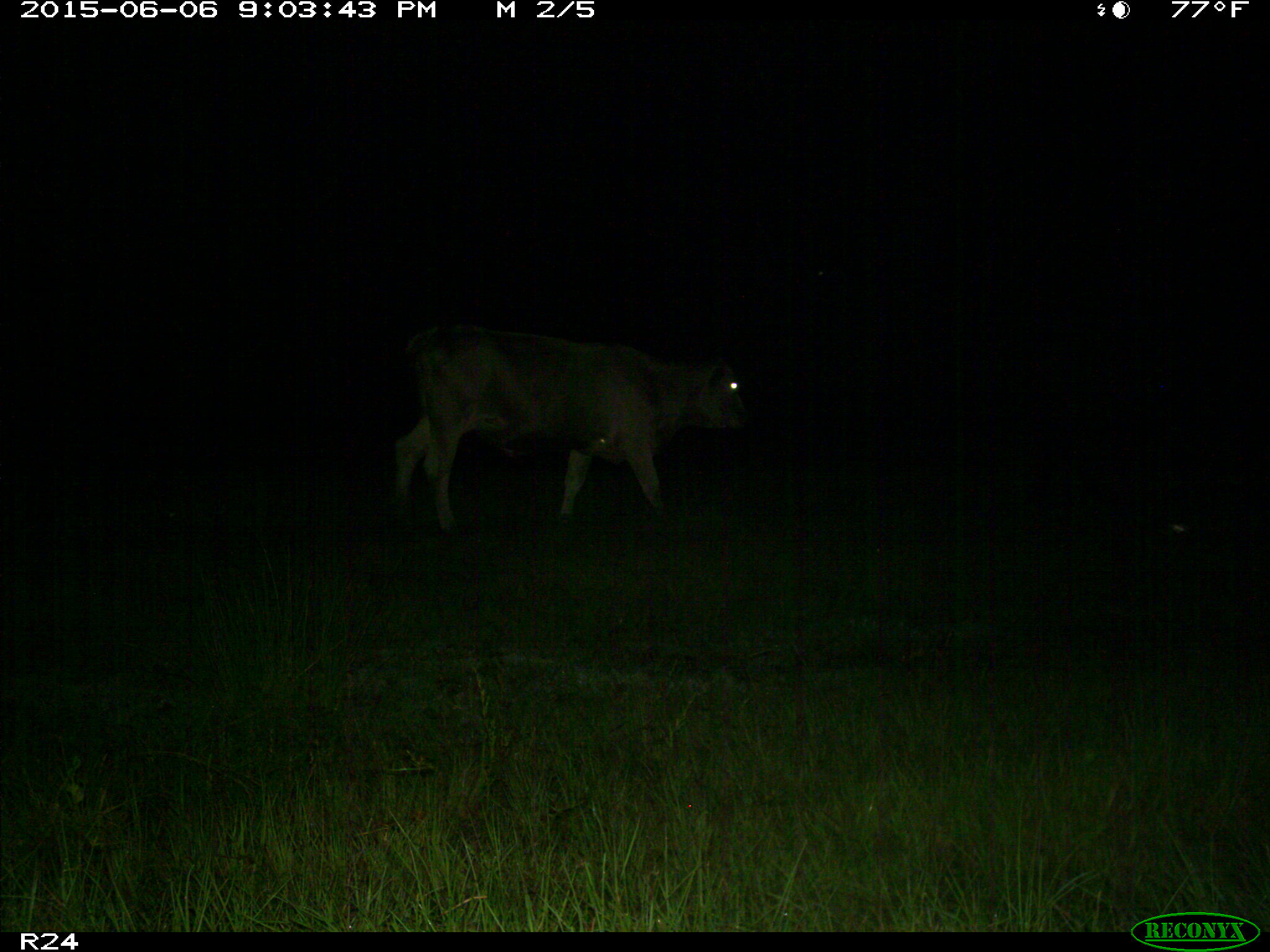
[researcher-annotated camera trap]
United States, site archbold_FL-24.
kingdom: Animalia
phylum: Chordata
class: Mammalia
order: Artiodactyla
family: Bovidae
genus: Bos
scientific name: Bos taurus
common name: domestic cow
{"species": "Bos taurus (domestic cow)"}